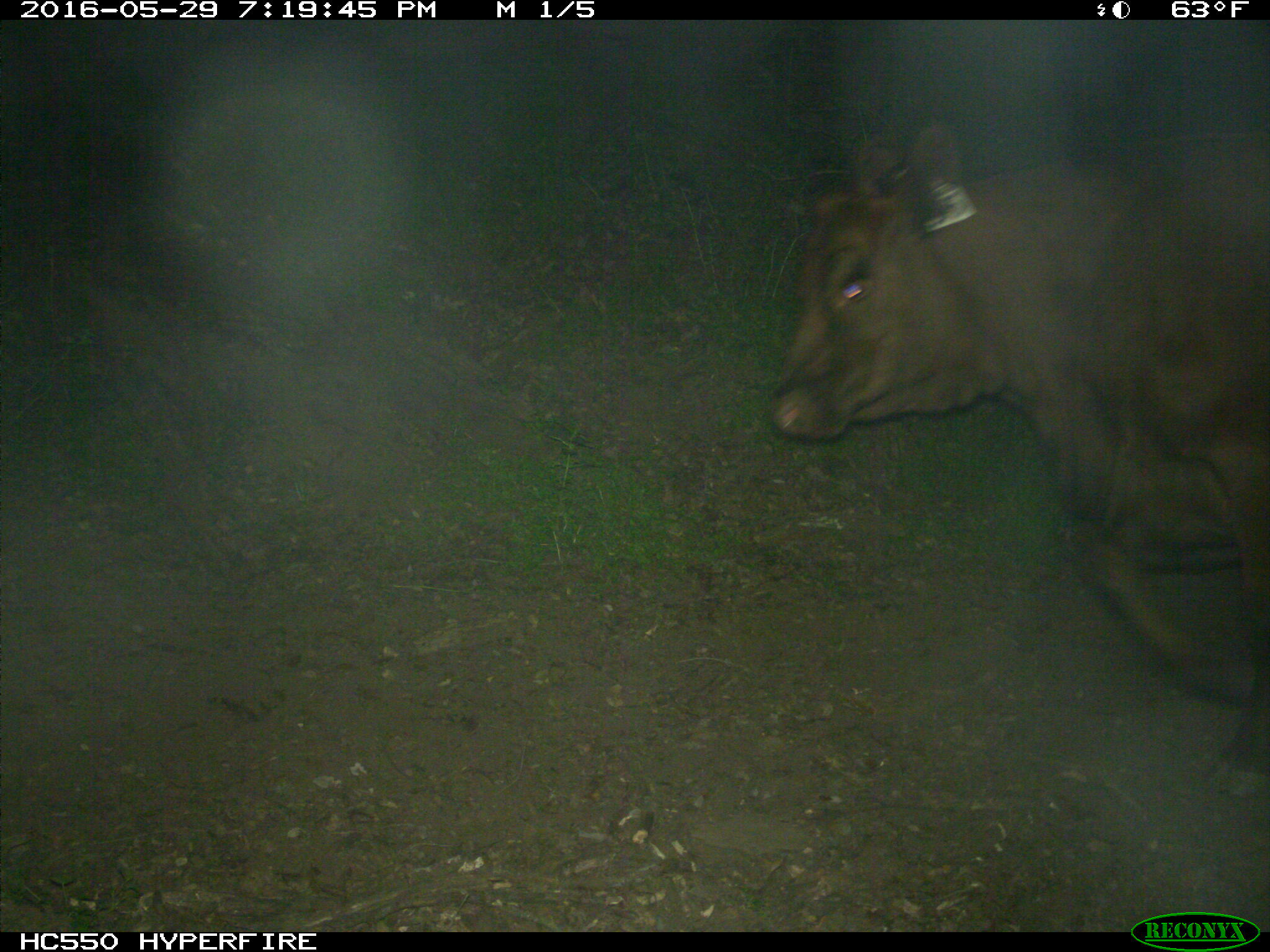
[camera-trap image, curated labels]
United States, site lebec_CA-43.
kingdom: Animalia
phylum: Chordata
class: Mammalia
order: Artiodactyla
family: Bovidae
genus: Bos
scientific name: Bos taurus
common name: domestic cow